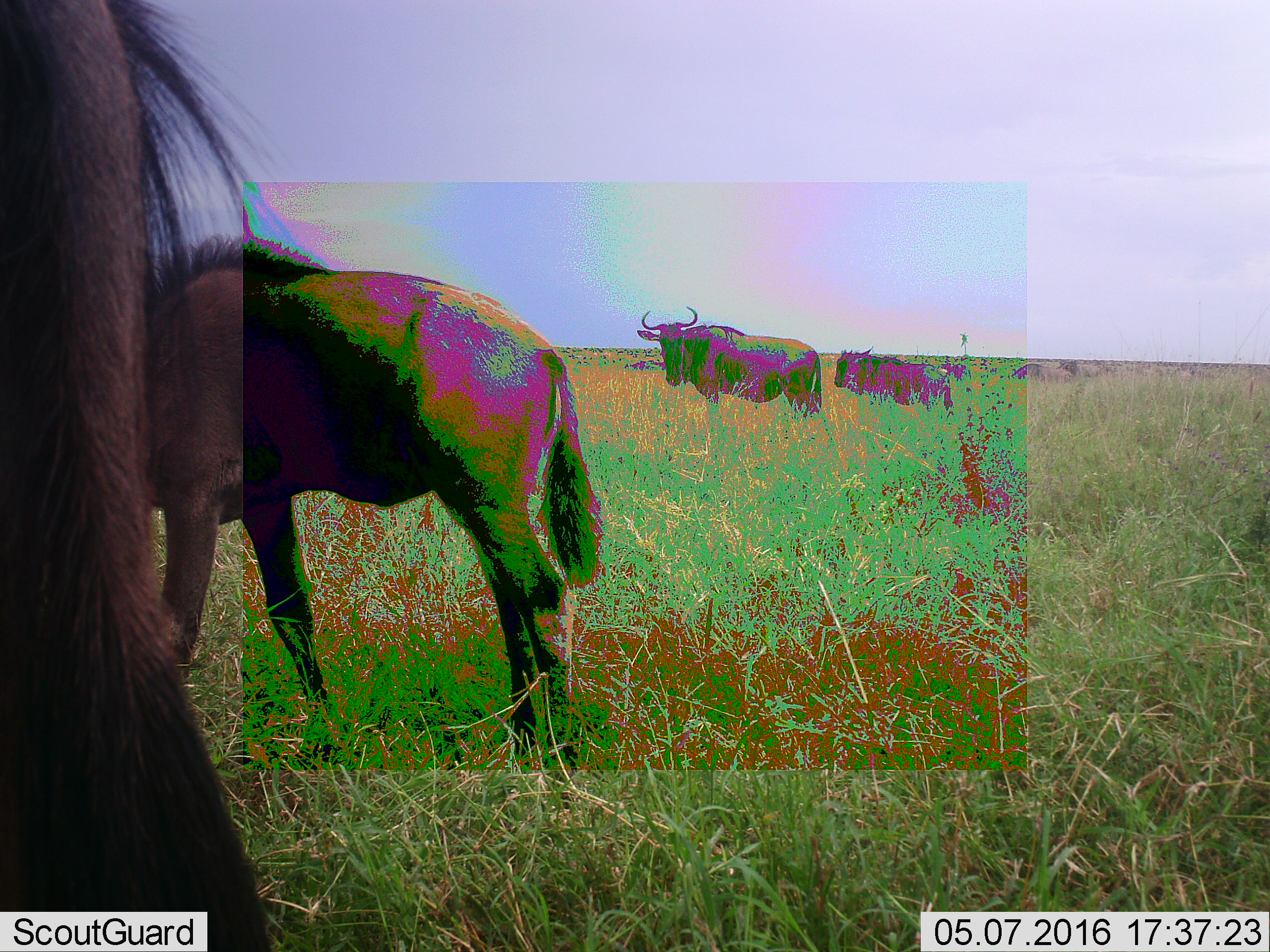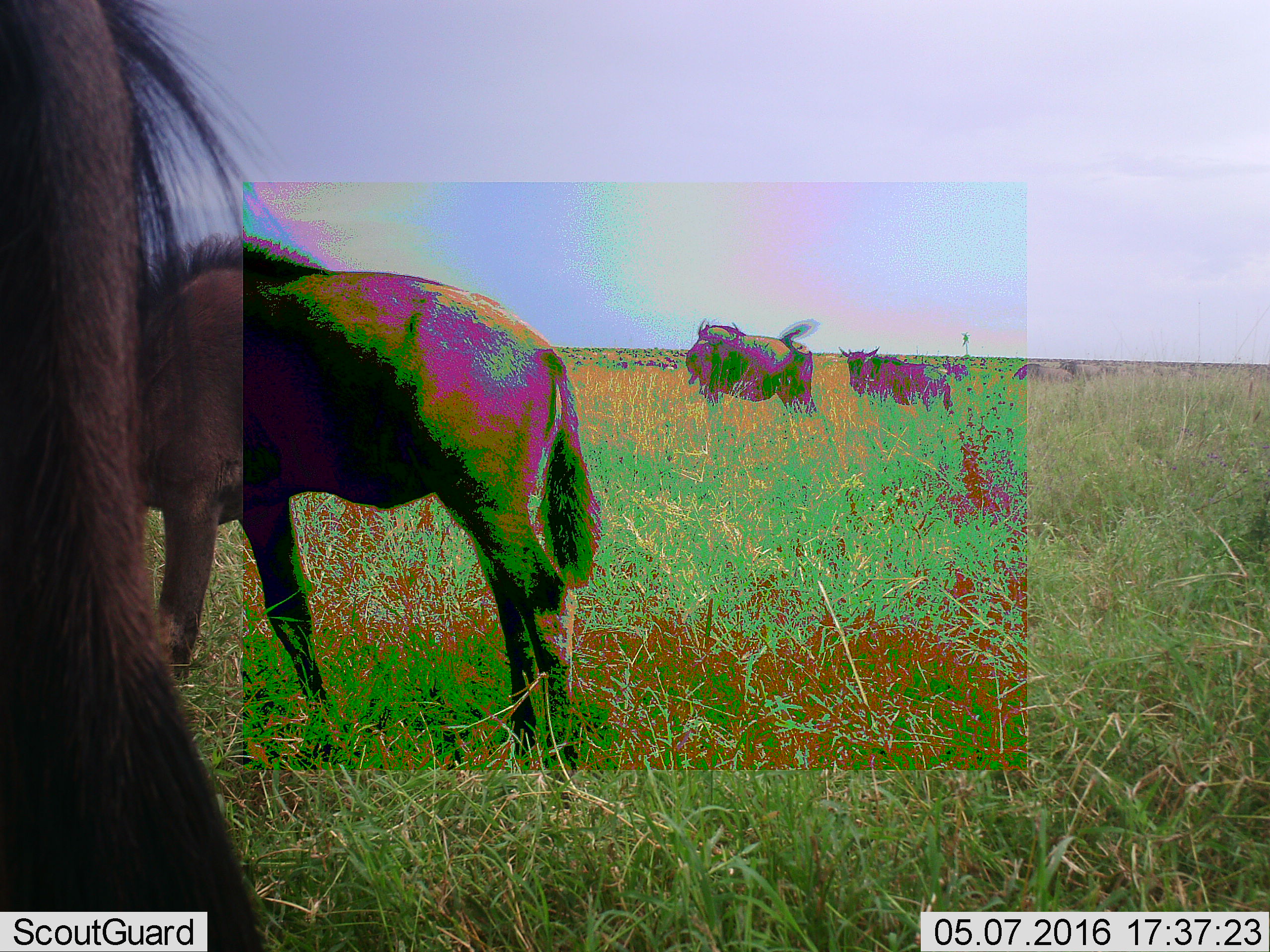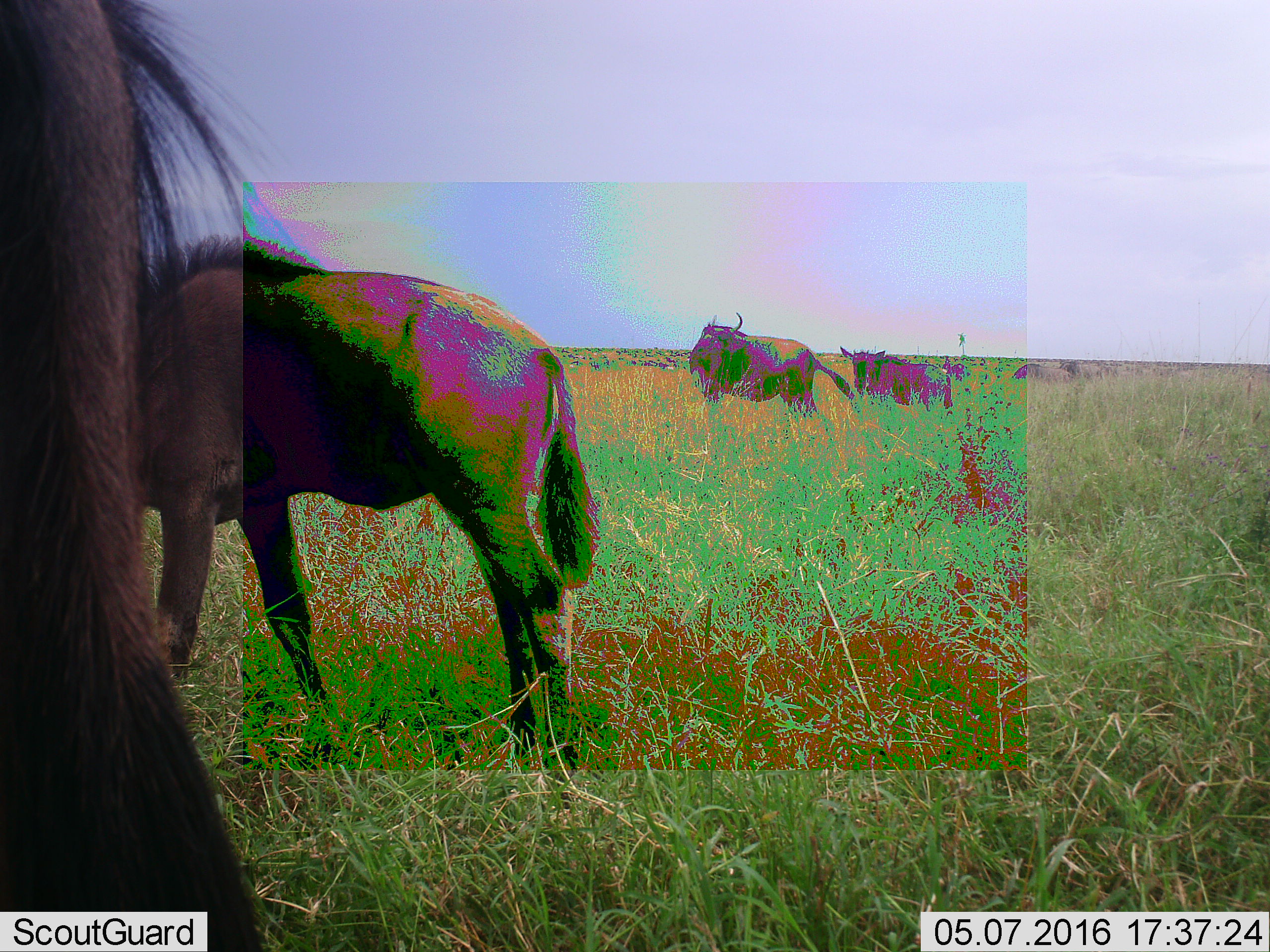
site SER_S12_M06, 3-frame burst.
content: unidentified animal